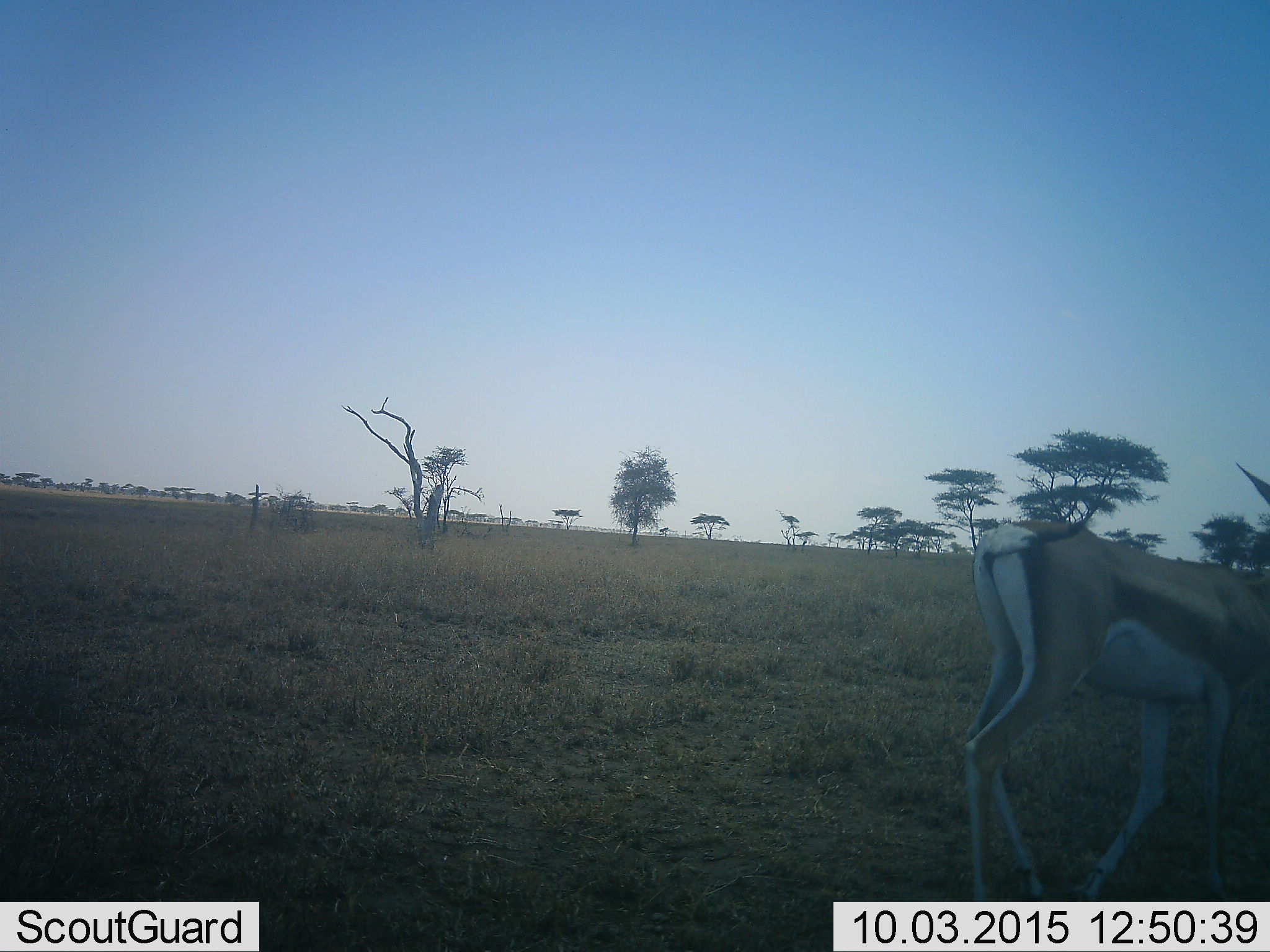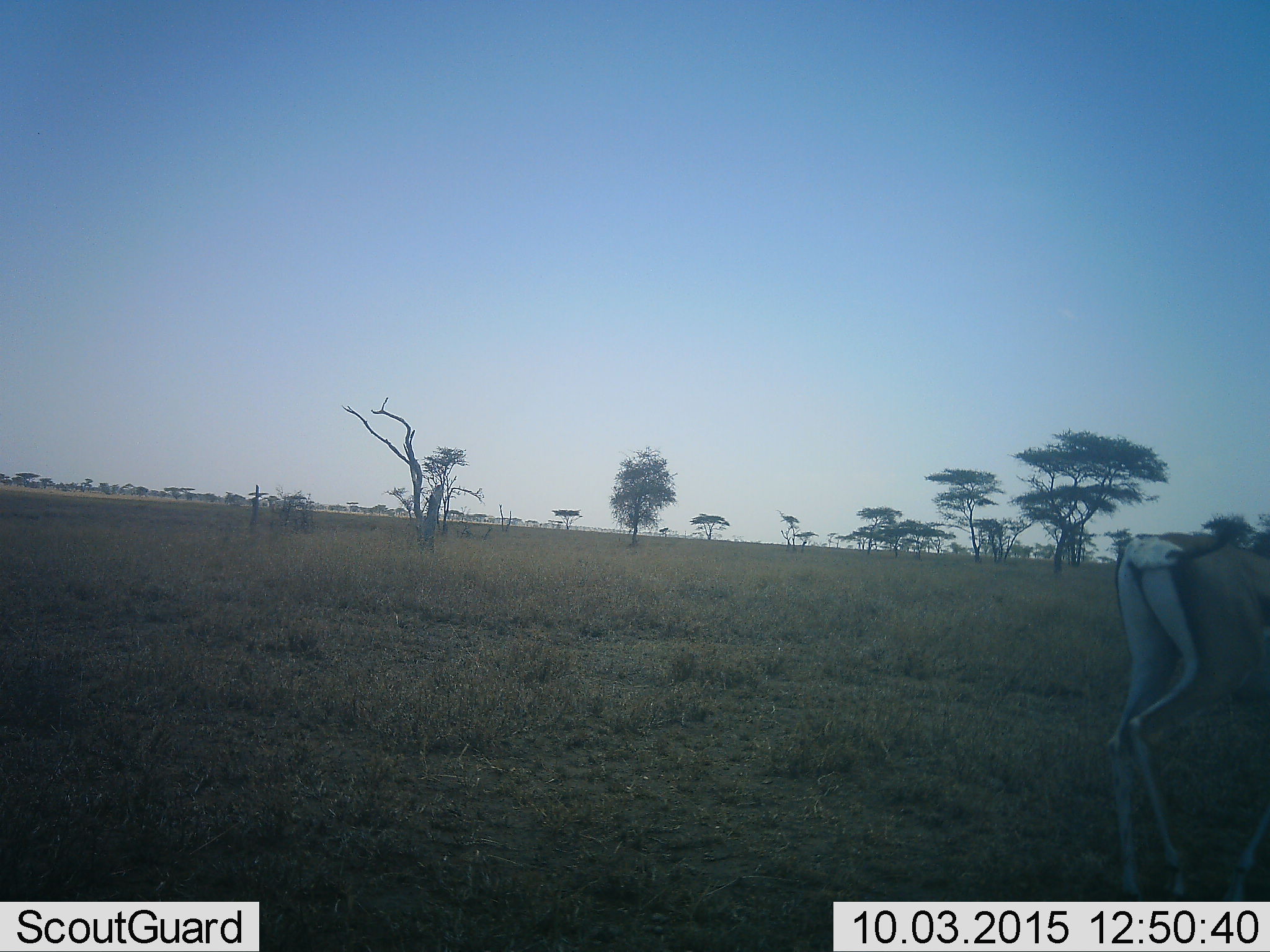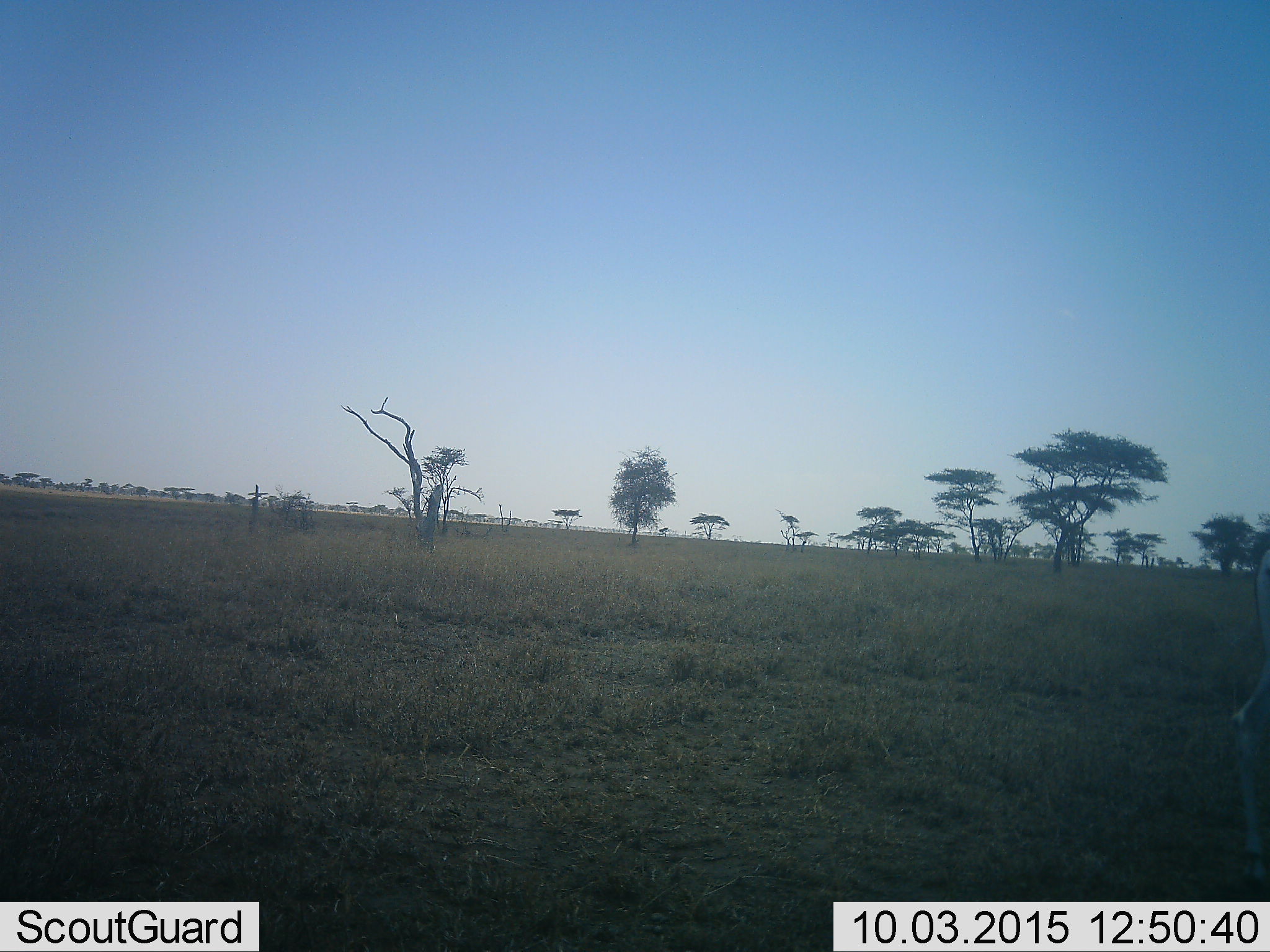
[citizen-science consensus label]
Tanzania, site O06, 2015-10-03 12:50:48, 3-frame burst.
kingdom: Animalia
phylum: Chordata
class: Mammalia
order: Artiodactyla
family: Bovidae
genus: Eudorcas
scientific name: Eudorcas thomsonii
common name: thomson's gazelle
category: gazellethomsons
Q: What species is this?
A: Gazellethomsons (thomson's gazelle) (Eudorcas thomsonii).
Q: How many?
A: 1.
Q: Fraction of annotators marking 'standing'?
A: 0%.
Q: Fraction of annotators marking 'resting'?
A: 0%.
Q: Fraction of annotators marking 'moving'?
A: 100%.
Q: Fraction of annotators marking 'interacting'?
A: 0%.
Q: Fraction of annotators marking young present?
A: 0%.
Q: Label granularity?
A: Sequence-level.